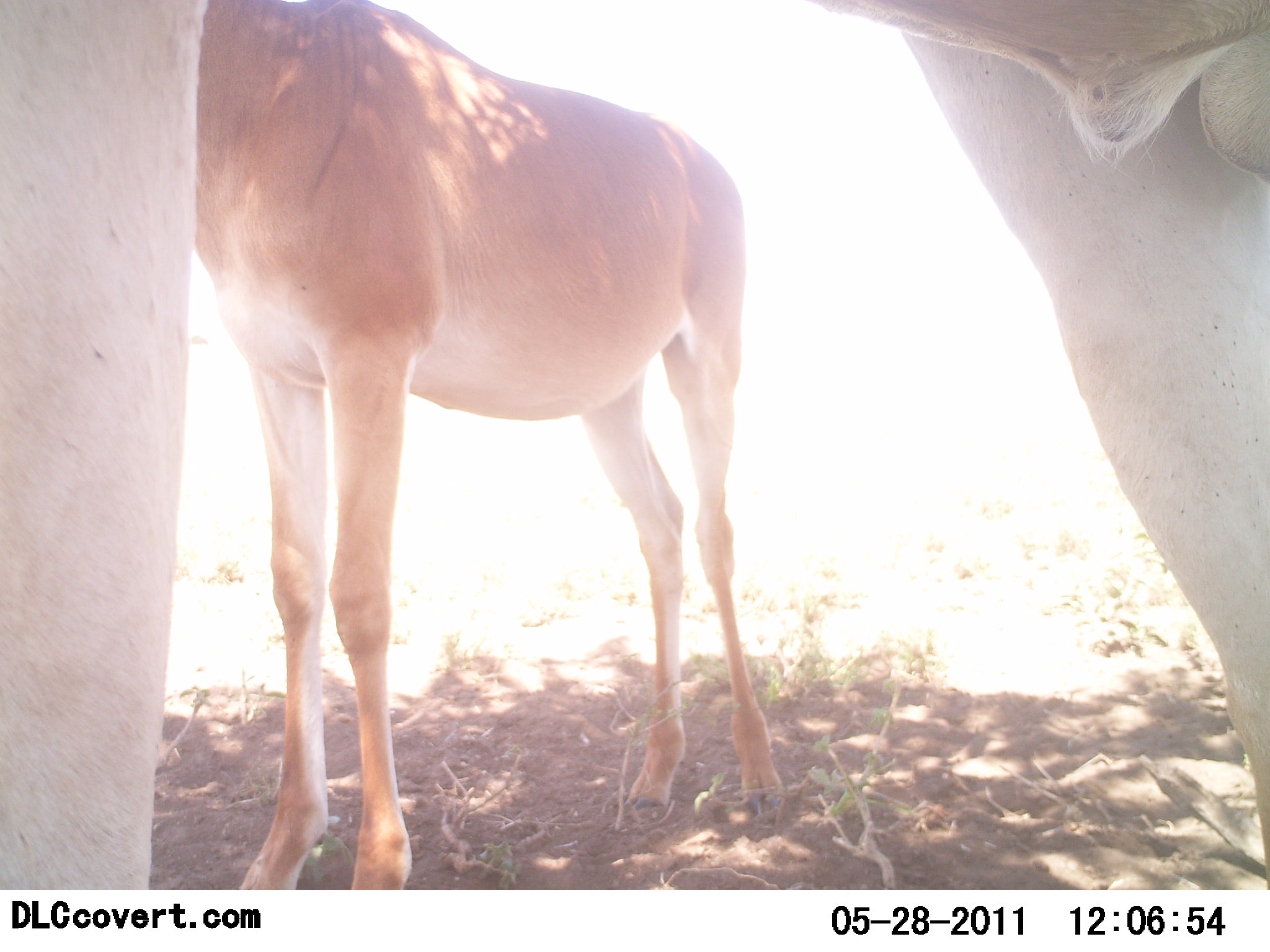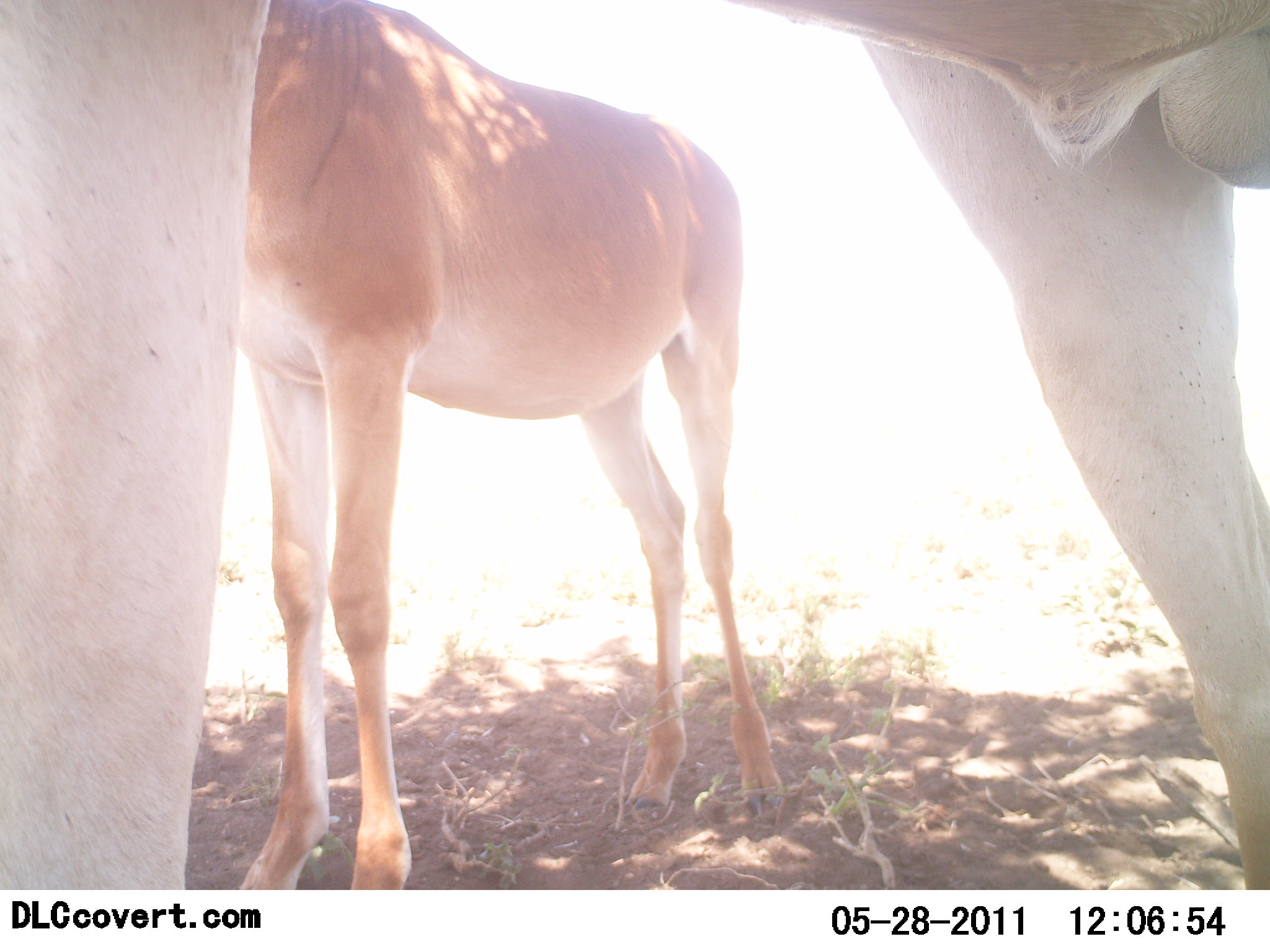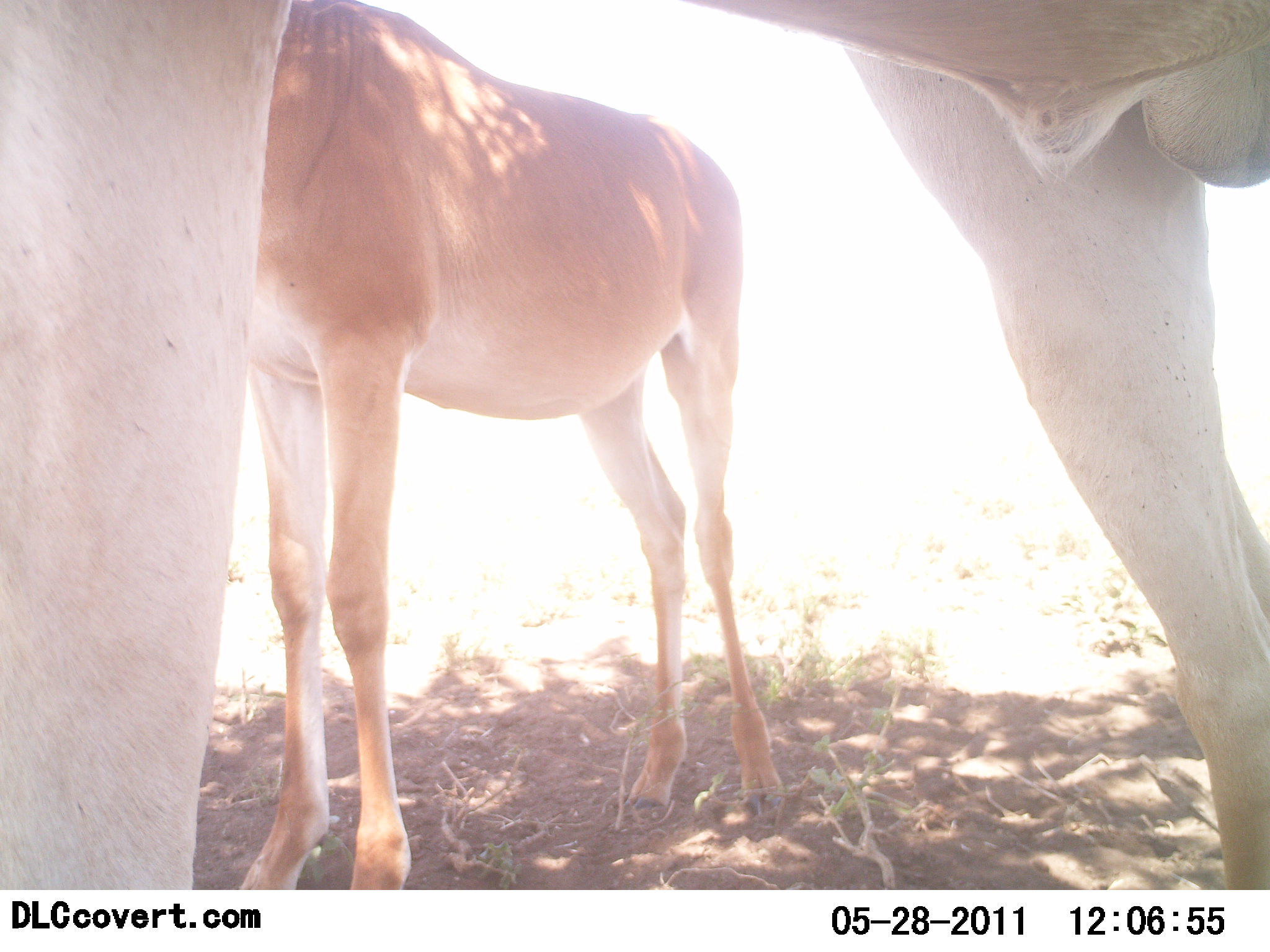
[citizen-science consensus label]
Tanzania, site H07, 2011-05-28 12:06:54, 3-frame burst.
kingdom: Animalia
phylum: Chordata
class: Mammalia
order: Artiodactyla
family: Bovidae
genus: Alcelaphus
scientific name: Alcelaphus buselaphus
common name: hartebeest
Hartebeest (Alcelaphus buselaphus), count 2. Behavior (volunteer vote fractions): standing 92%, resting 8%, moving 0%, interacting 0%. Young present (vote fraction): 17%. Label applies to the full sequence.